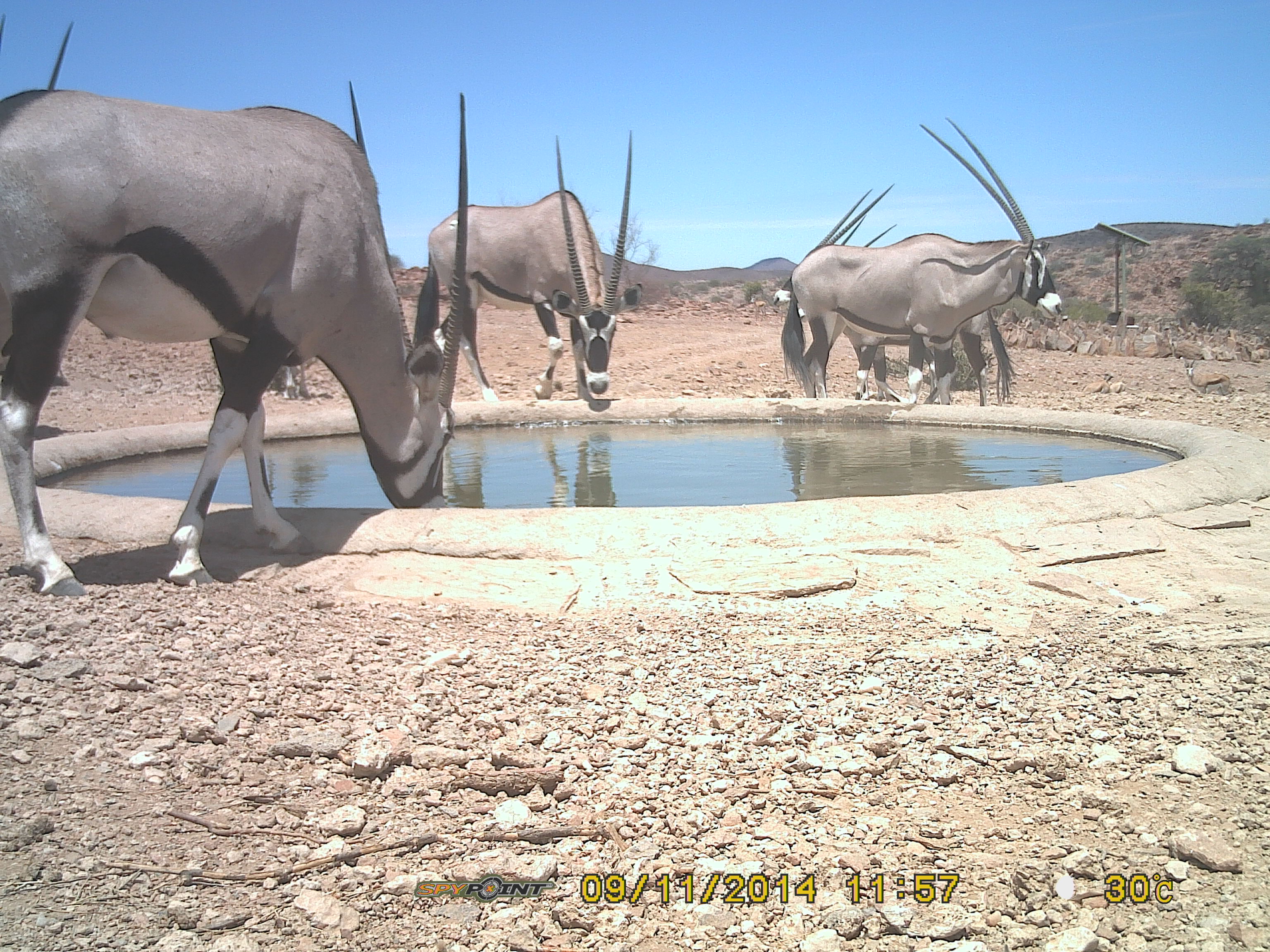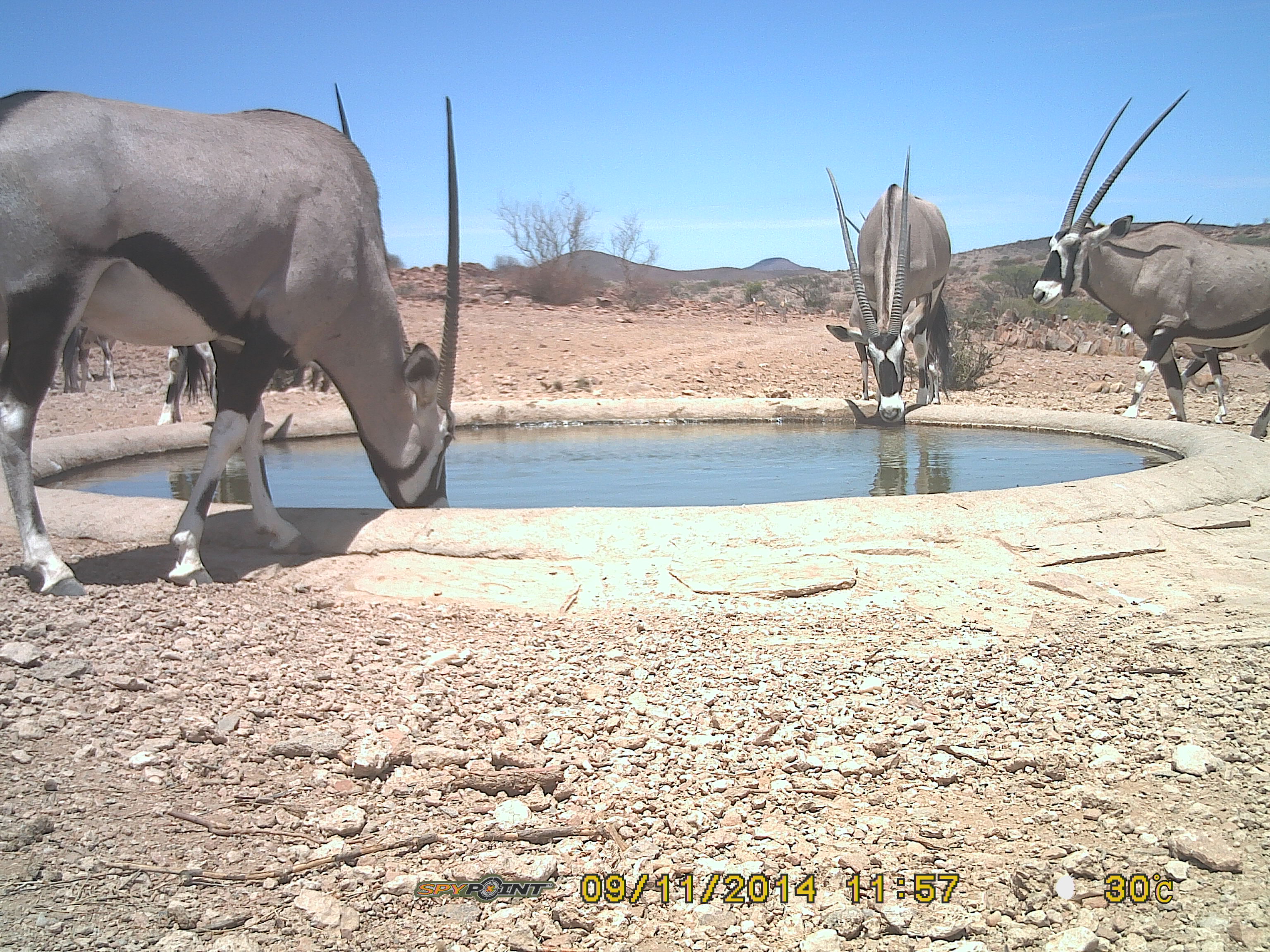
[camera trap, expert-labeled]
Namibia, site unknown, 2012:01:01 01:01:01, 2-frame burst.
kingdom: Animalia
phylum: Chordata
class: Mammalia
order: Artiodactyla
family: Bovidae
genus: Oryx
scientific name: Oryx gazella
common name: gemsbok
Oryx gazella (gemsbok).